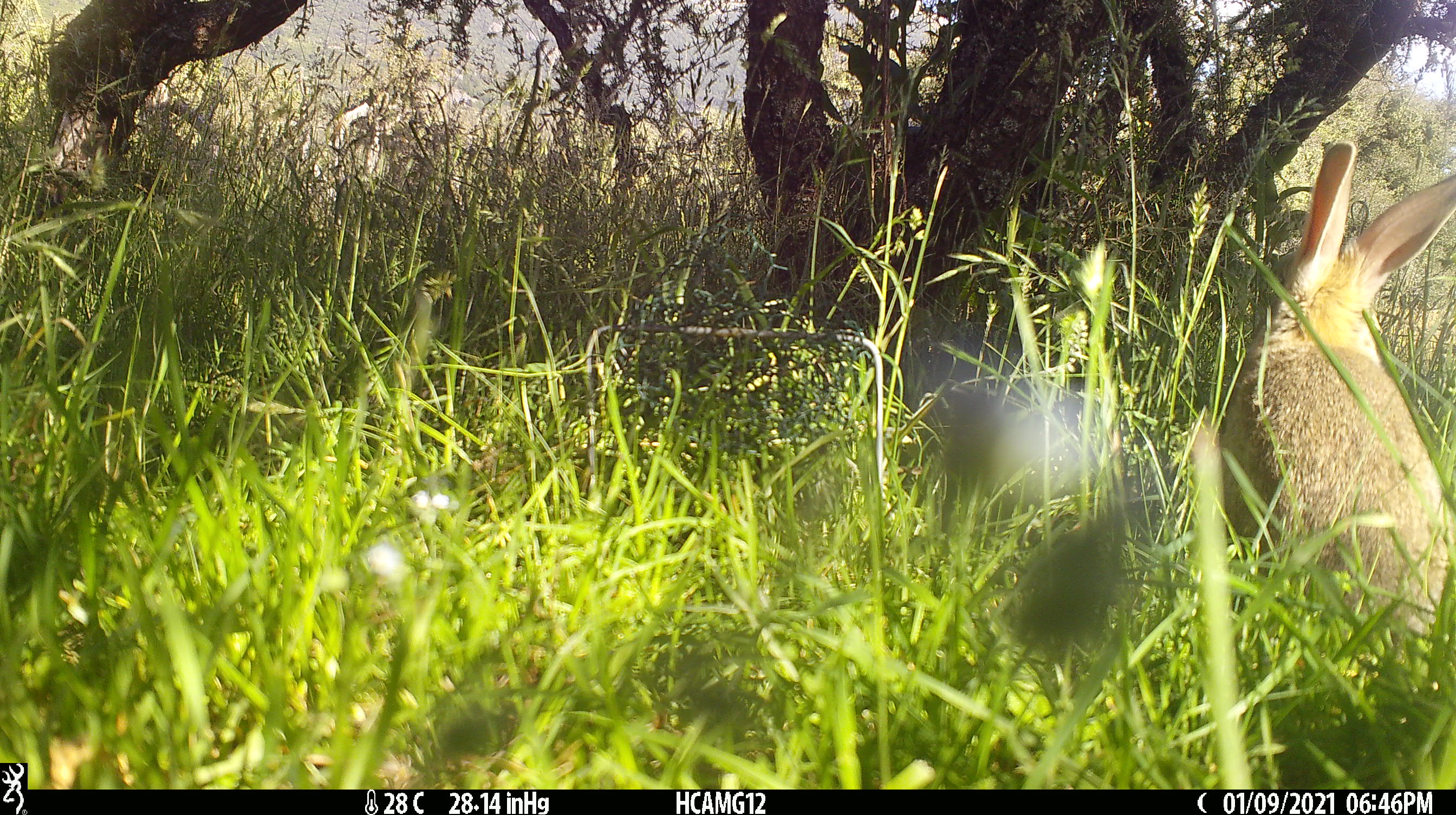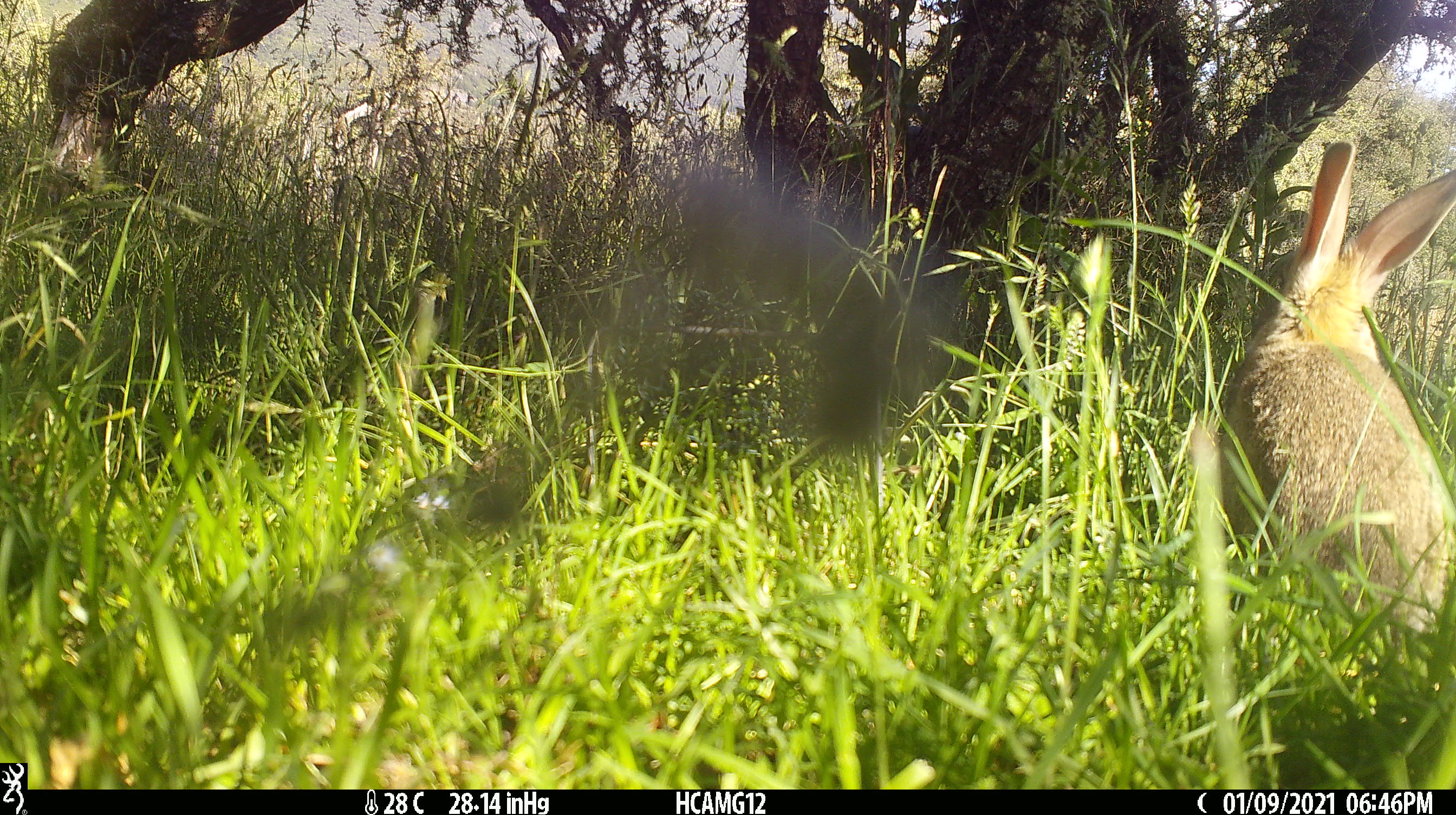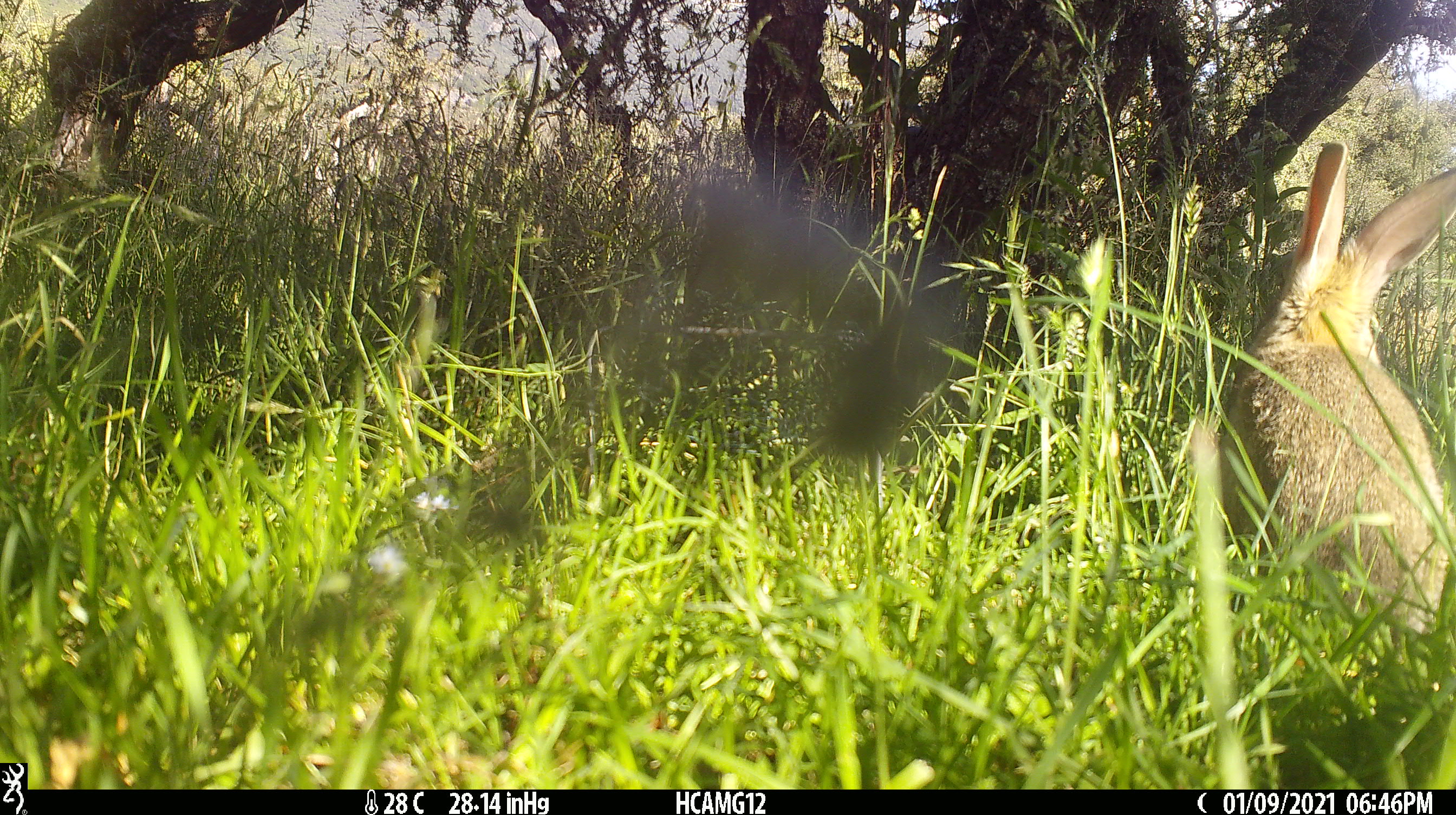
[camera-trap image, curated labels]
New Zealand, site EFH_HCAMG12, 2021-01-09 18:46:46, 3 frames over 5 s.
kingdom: Animalia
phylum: Chordata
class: Mammalia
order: Lagomorpha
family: Leporidae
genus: Oryctolagus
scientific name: Oryctolagus cuniculus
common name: european rabbit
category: rabbit